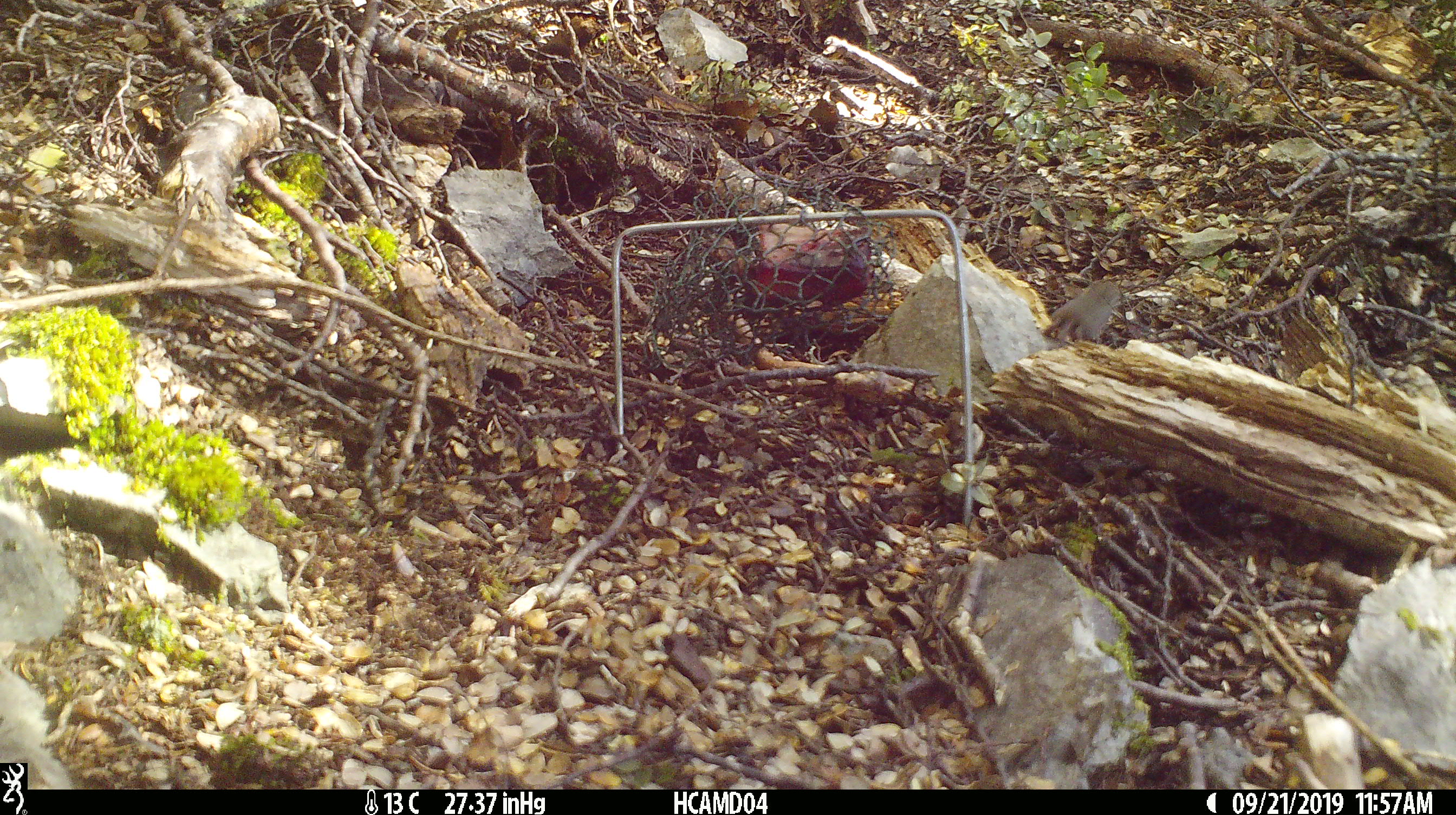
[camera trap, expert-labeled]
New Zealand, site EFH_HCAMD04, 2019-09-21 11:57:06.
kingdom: Animalia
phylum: Chordata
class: Mammalia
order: Rodentia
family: Muridae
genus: Mus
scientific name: Mus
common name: mouse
Mouse (Mus).